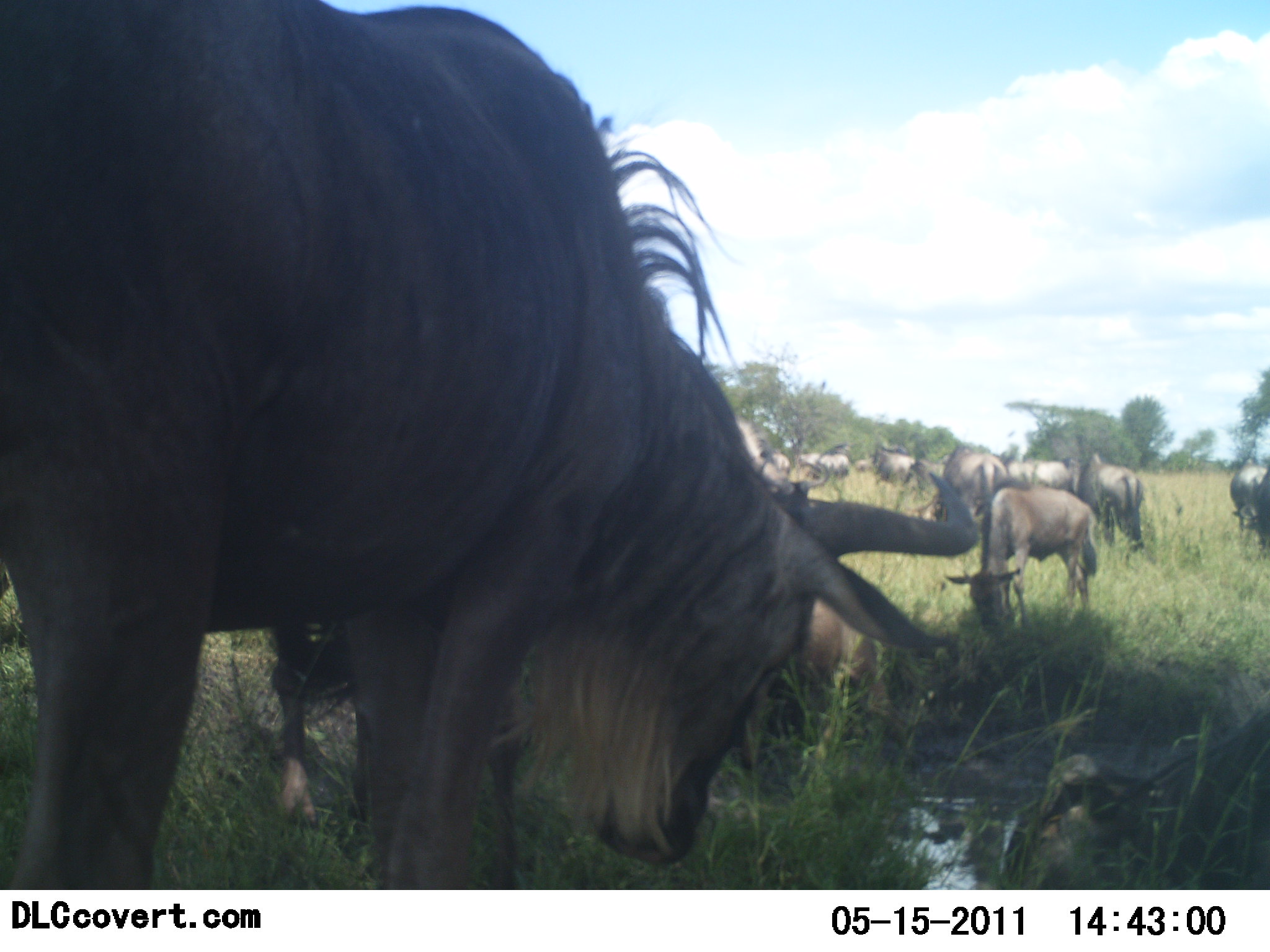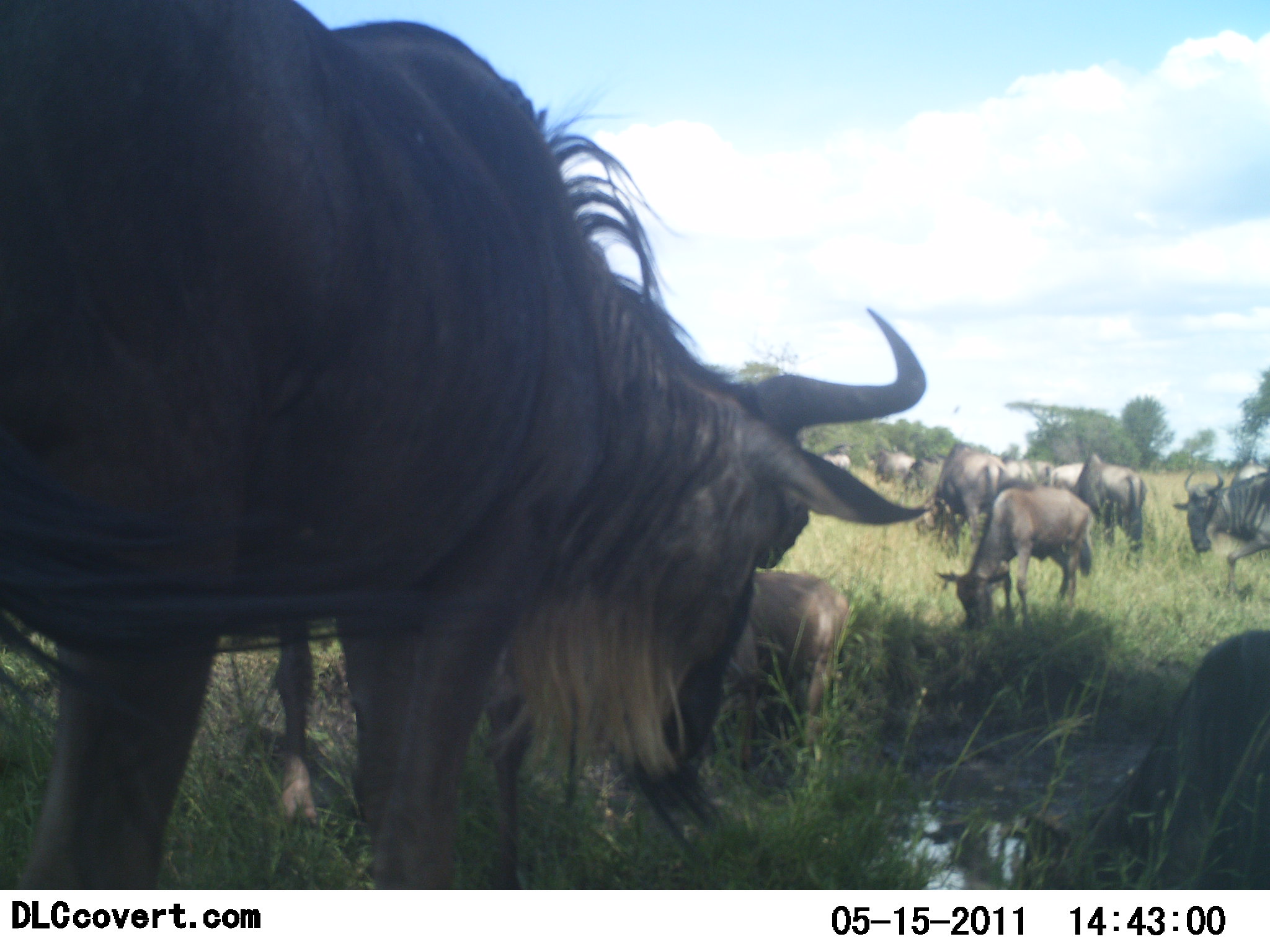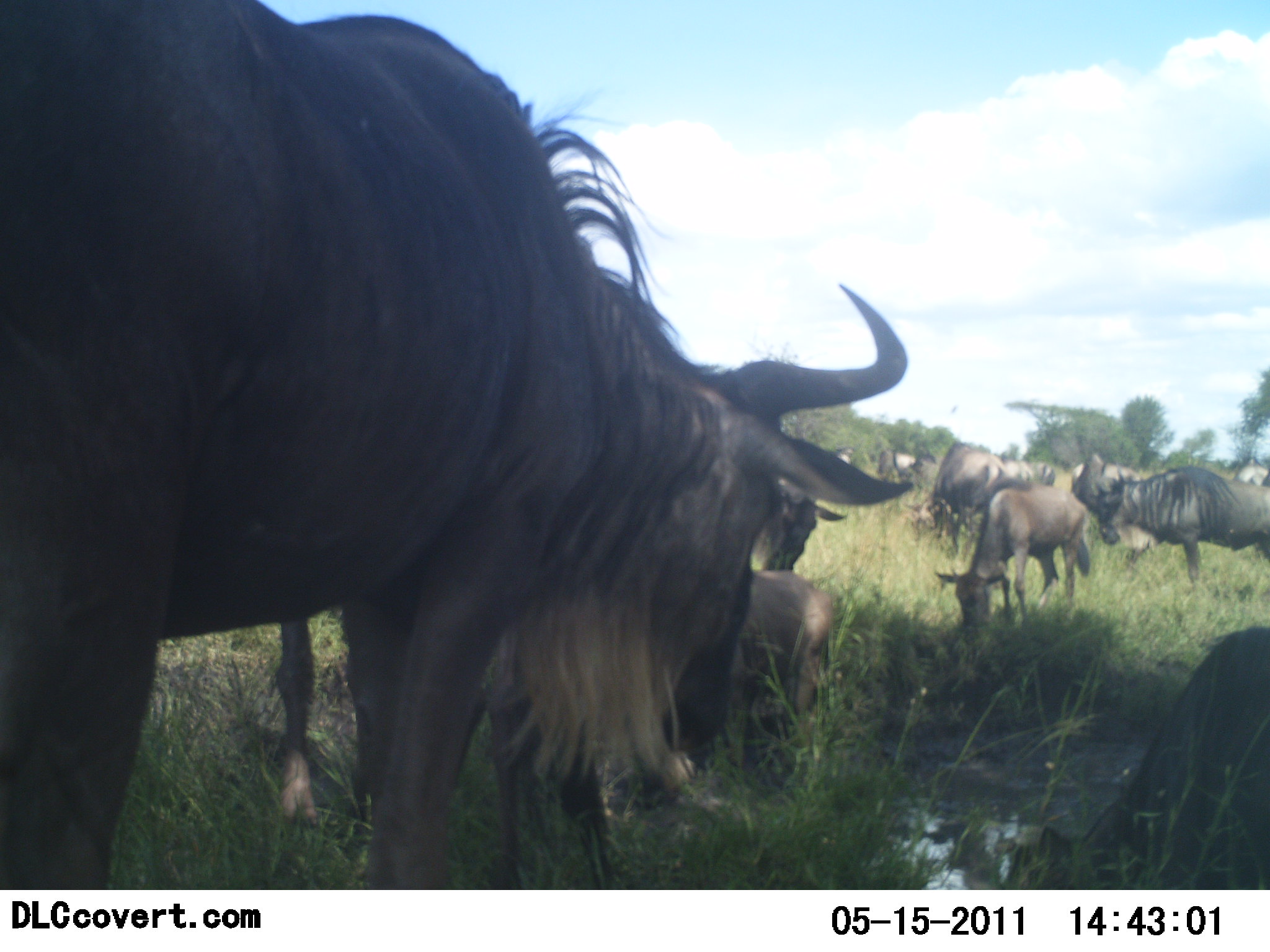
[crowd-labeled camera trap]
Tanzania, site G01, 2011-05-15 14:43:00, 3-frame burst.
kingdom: Animalia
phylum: Chordata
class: Mammalia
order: Artiodactyla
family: Bovidae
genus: Connochaetes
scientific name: Connochaetes taurinus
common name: blue wildebeest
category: wildebeest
Wildebeest (blue wildebeest) (Connochaetes taurinus), count 11-50. Behavior (volunteer vote fractions): standing 43%, resting 0%, moving 14%, interacting 7%. Young present (vote fraction): 14%. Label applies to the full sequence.